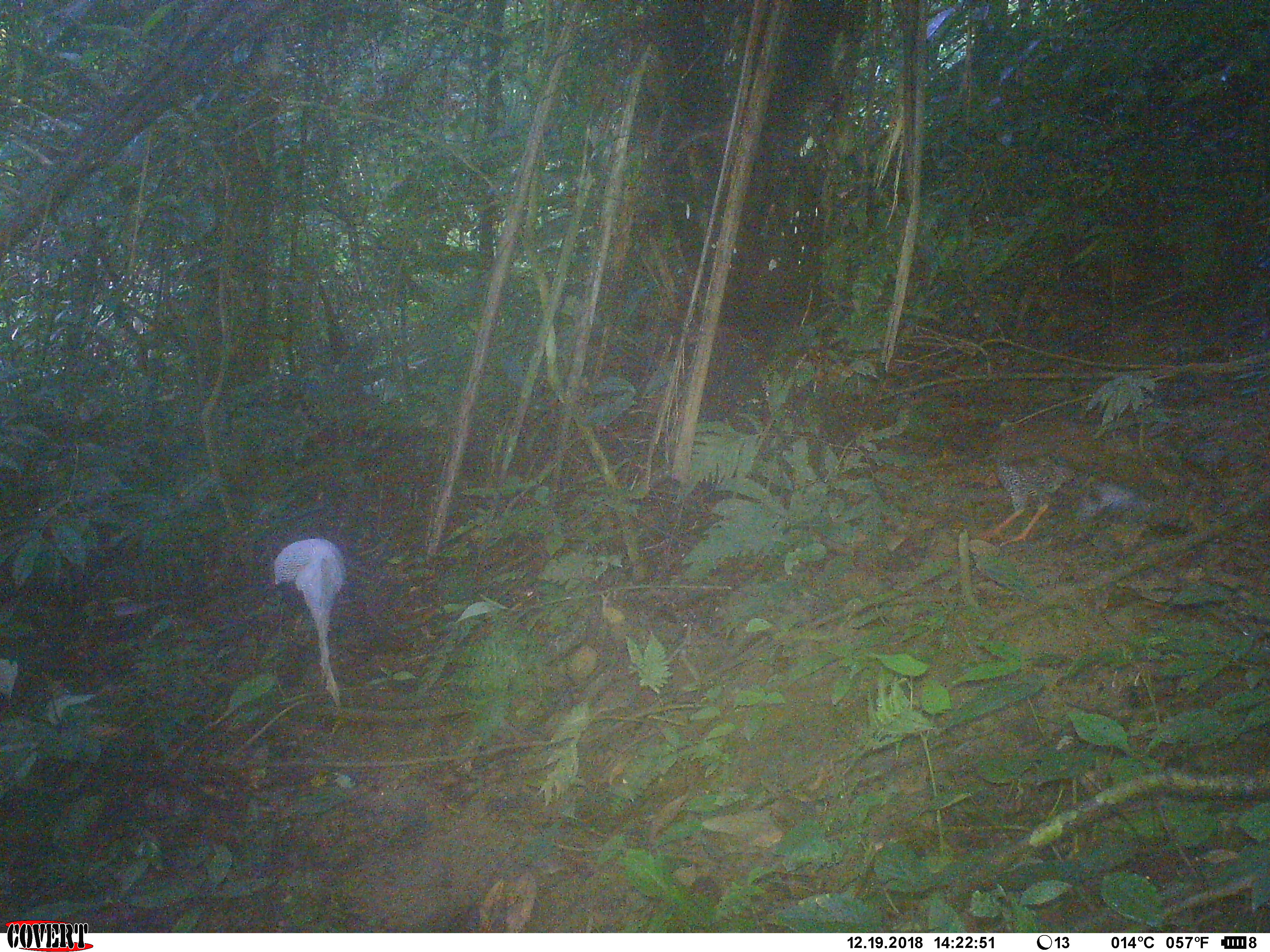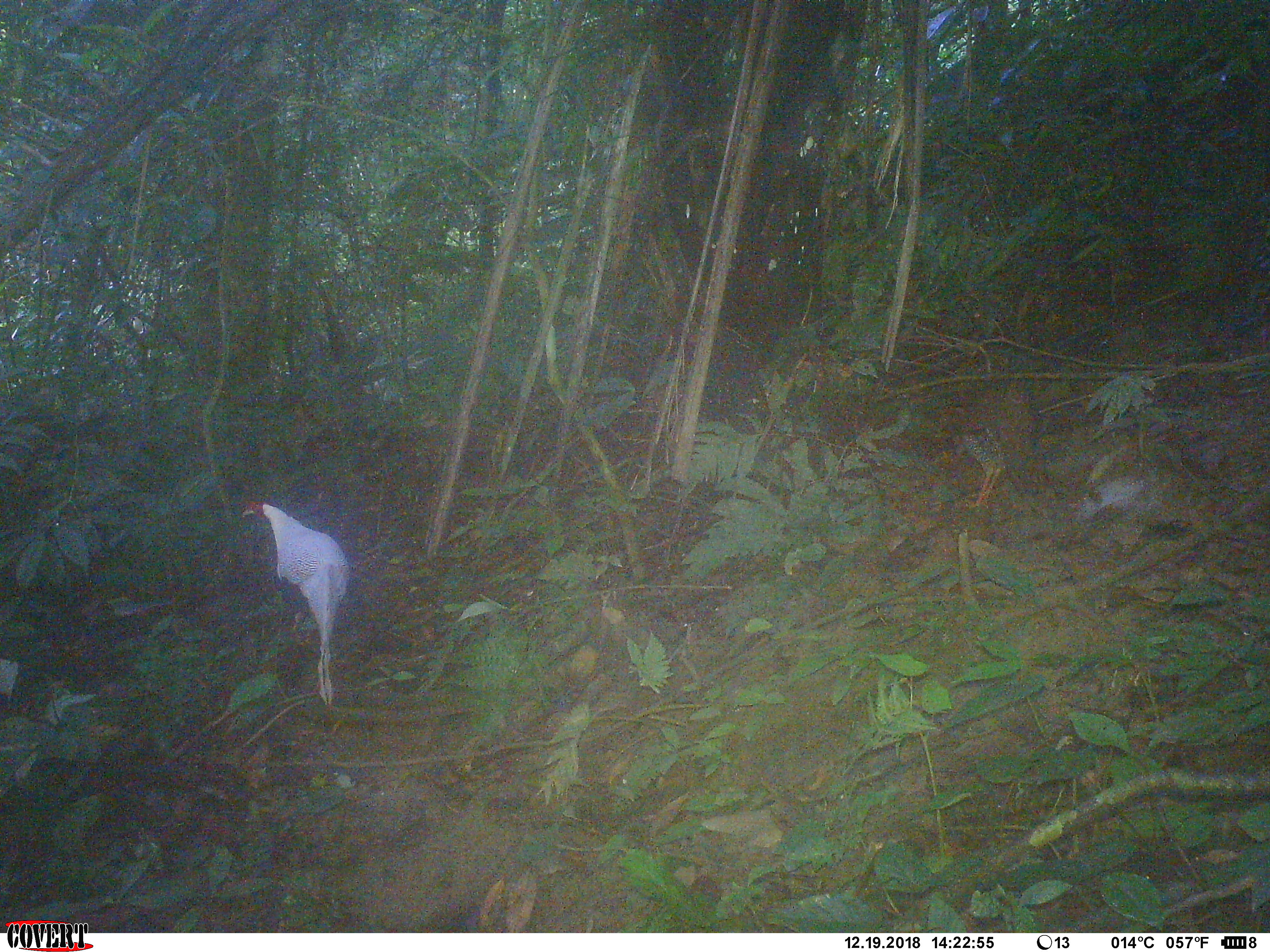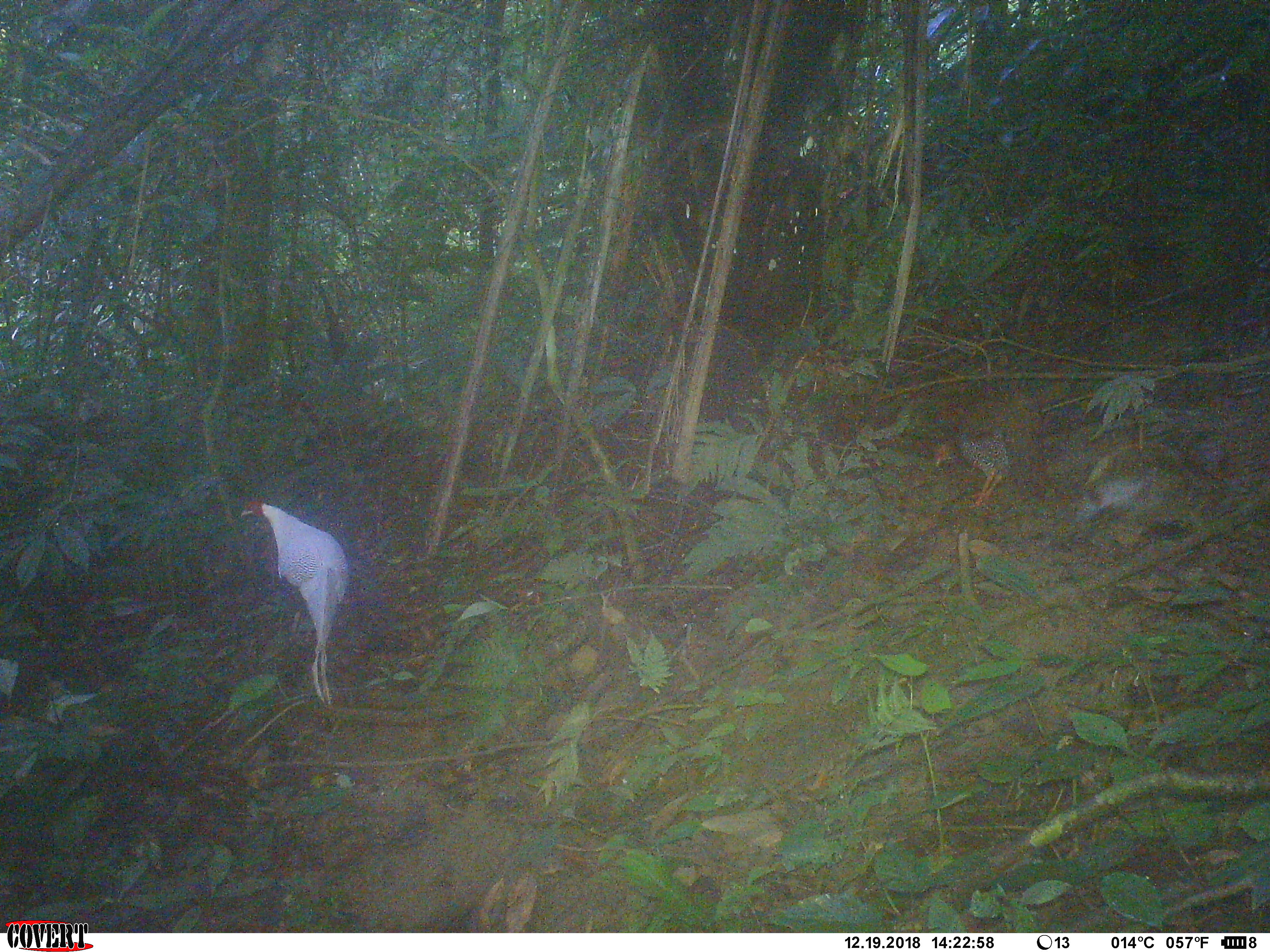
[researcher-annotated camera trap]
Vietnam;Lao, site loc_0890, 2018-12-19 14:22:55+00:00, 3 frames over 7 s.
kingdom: Animalia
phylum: Chordata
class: Aves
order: Galliformes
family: Phasianidae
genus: Lophura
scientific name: Lophura nycthemera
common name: silver pheasant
Silver pheasant (Lophura nycthemera). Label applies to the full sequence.